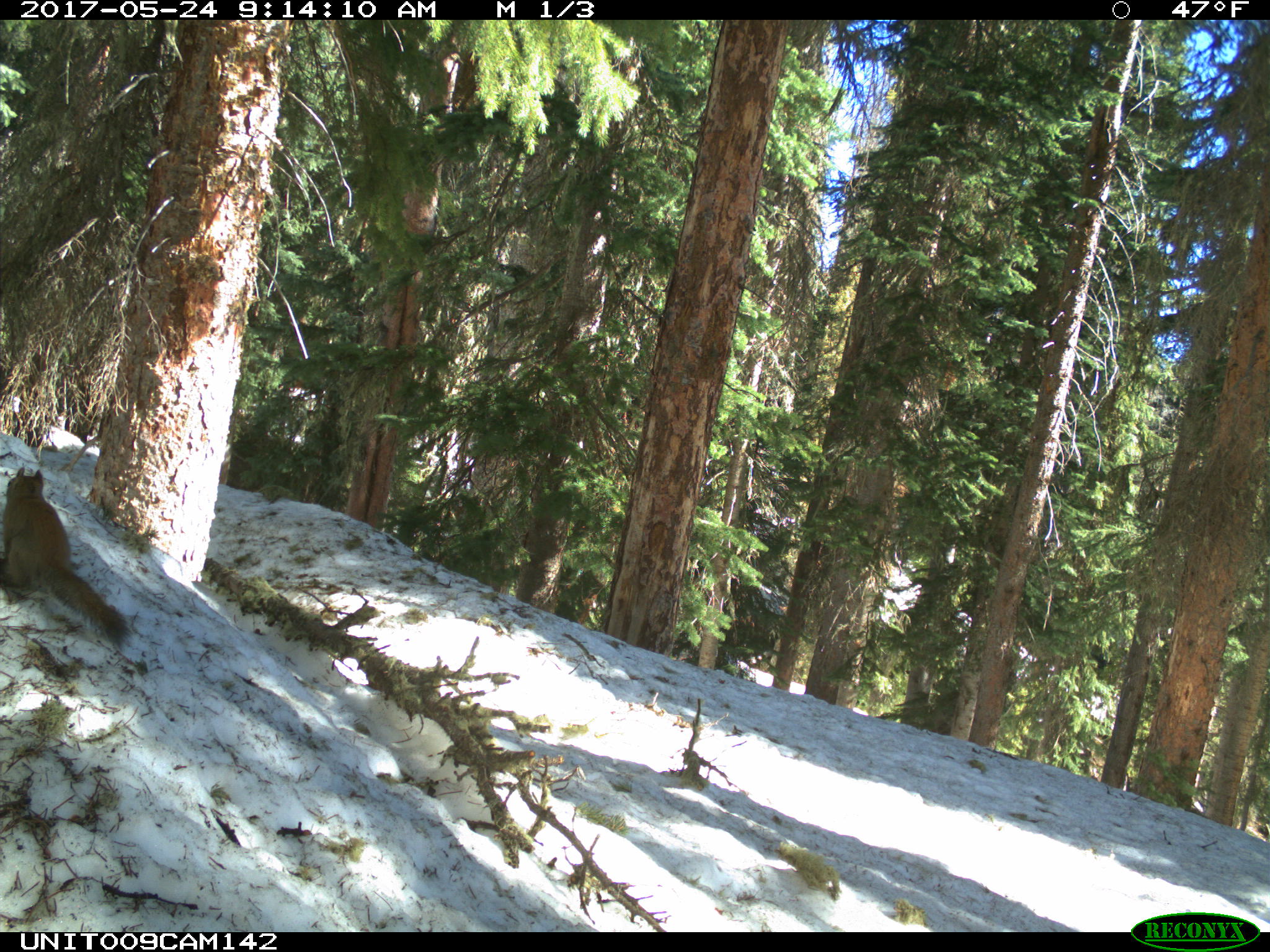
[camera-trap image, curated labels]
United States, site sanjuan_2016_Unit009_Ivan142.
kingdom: Animalia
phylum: Chordata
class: Mammalia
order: Rodentia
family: Sciuridae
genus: Tamiasciurus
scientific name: Tamiasciurus hudsonicus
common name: american red squirrel